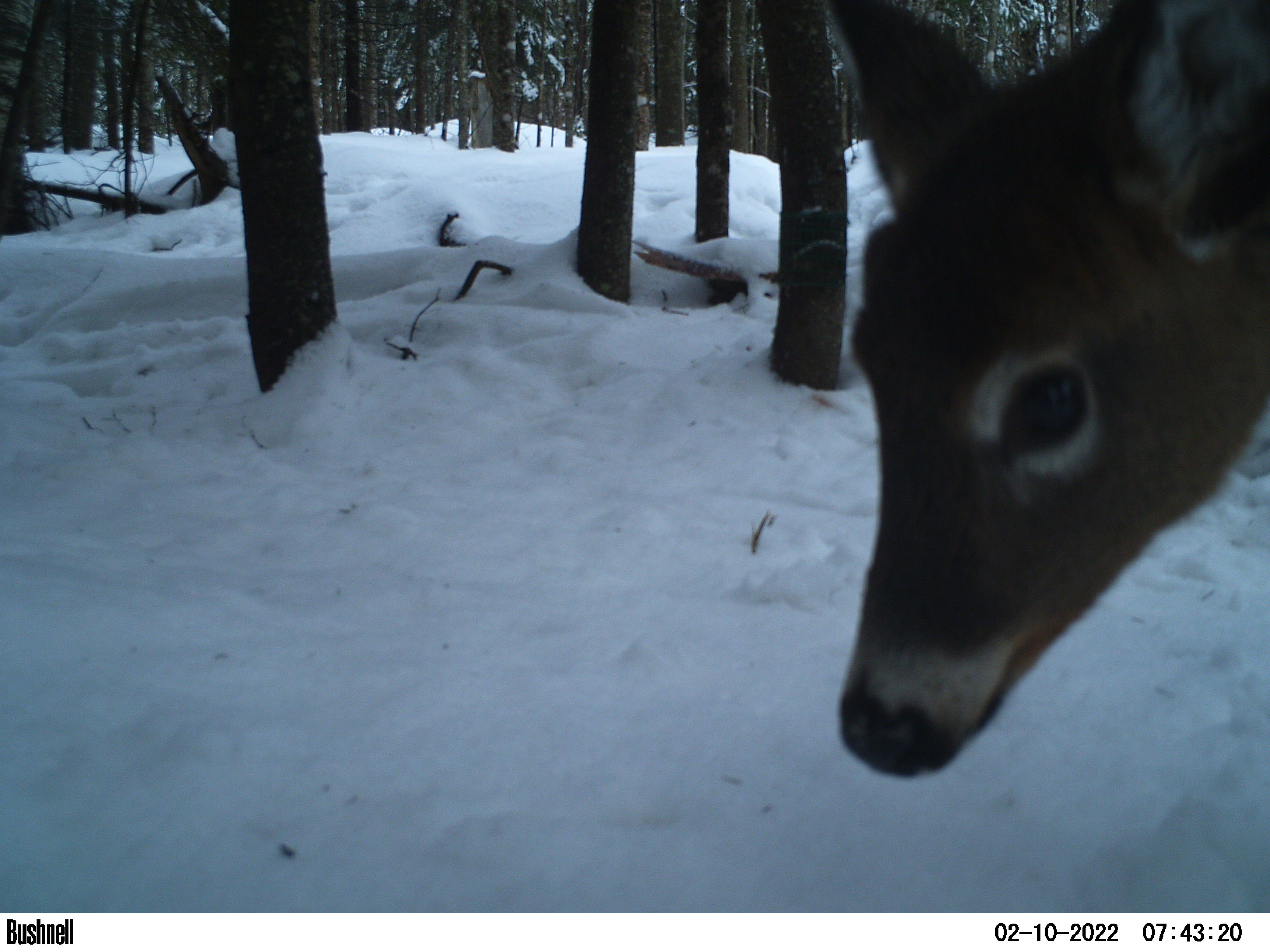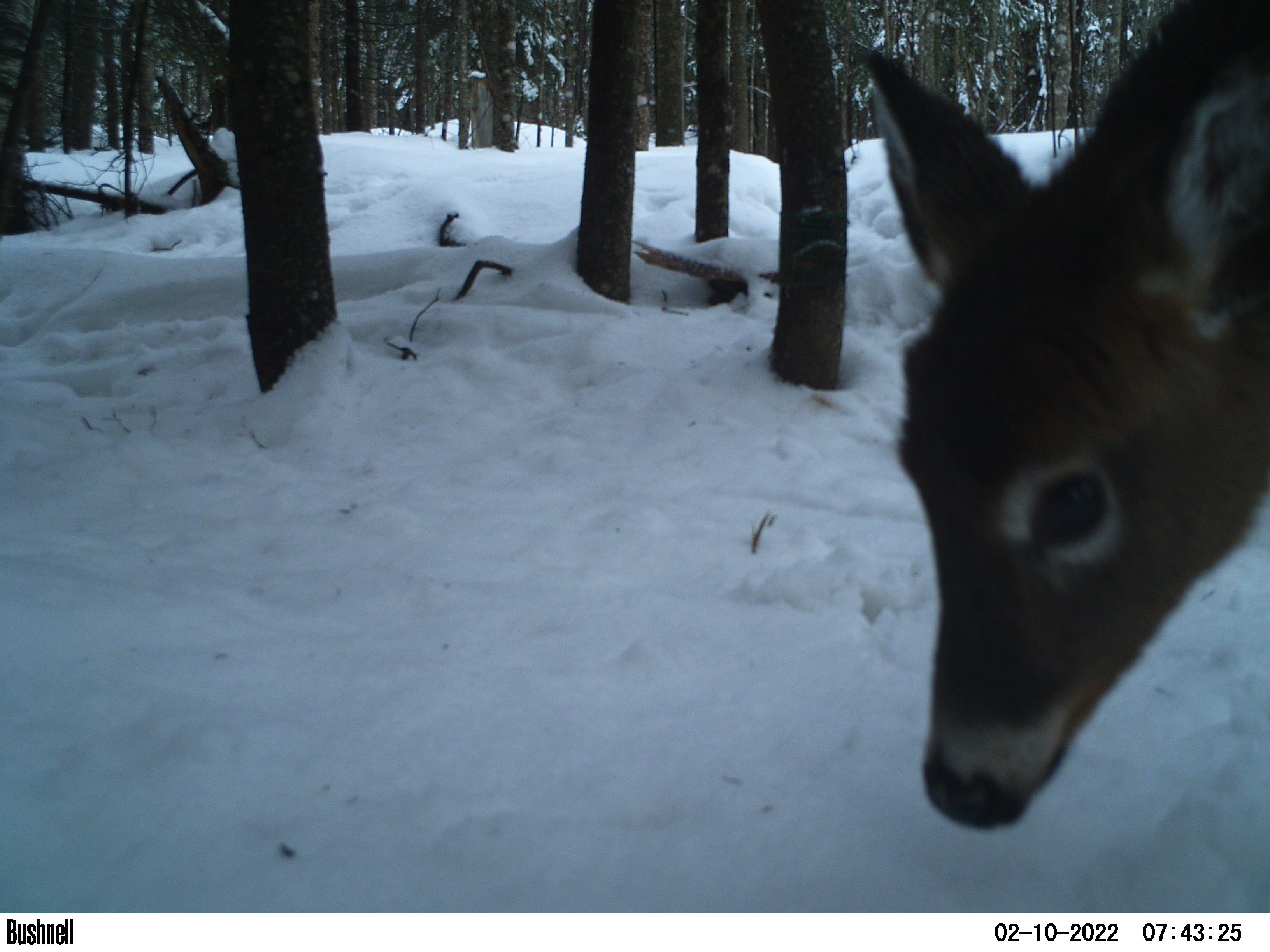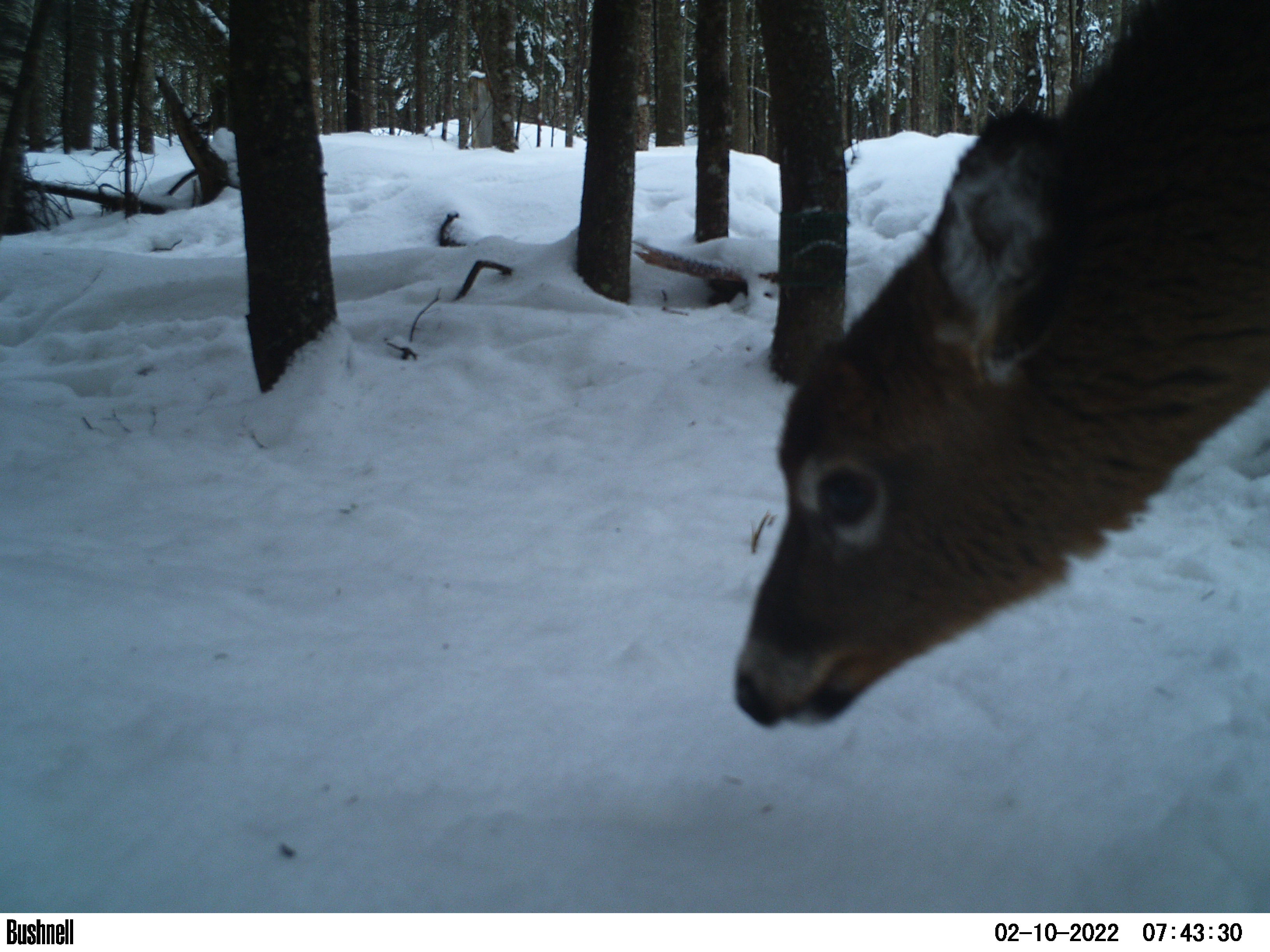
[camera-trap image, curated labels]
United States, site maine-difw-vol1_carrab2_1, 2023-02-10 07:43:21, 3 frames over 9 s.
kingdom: Animalia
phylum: Chordata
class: Mammalia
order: Artiodactyla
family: Cervidae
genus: Odocoileus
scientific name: Odocoileus virginianus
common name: white-tailed deer